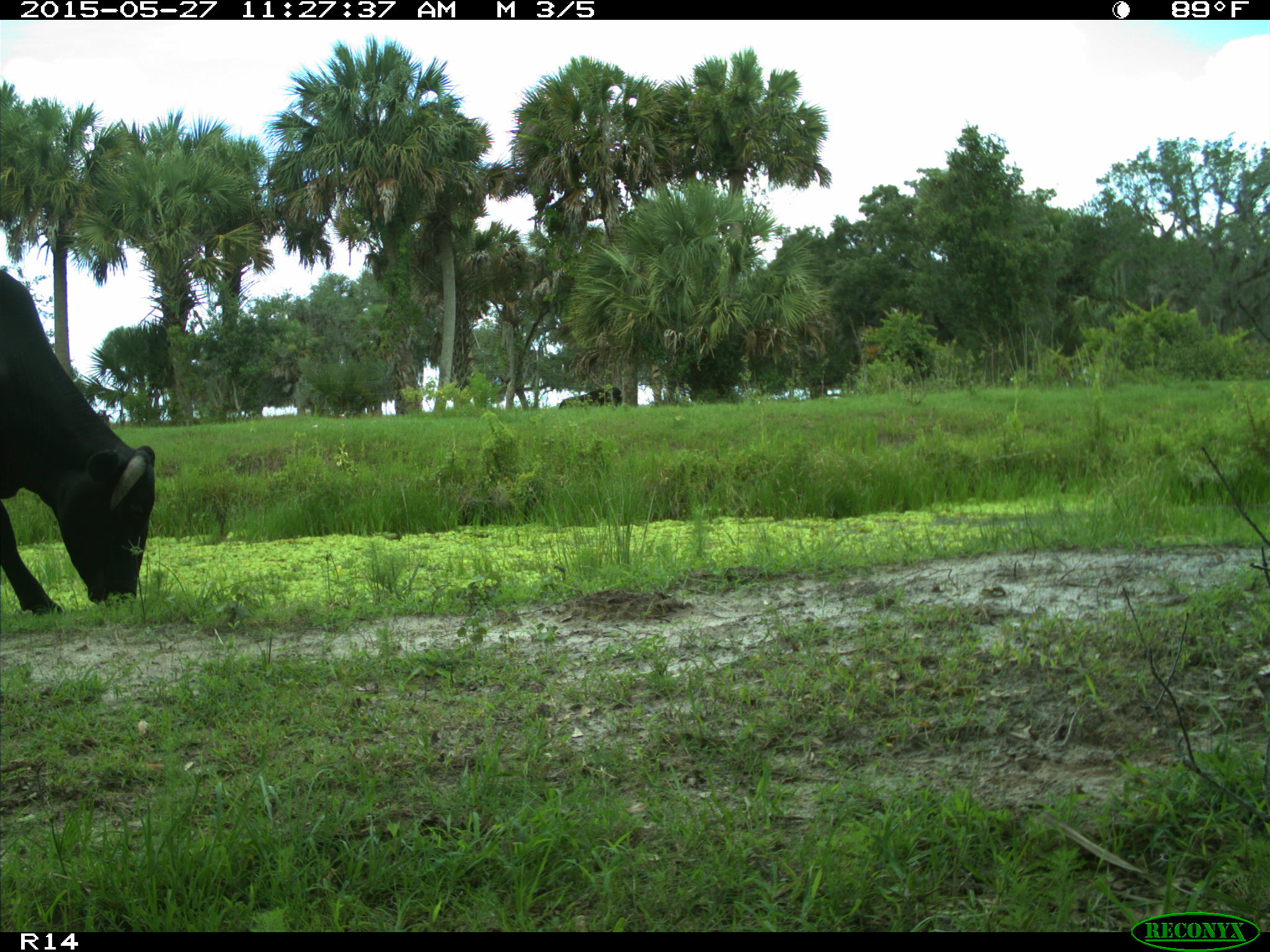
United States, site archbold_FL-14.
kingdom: Animalia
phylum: Chordata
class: Mammalia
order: Artiodactyla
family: Bovidae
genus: Bos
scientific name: Bos taurus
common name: domestic cow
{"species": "Bos taurus (domestic cow)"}